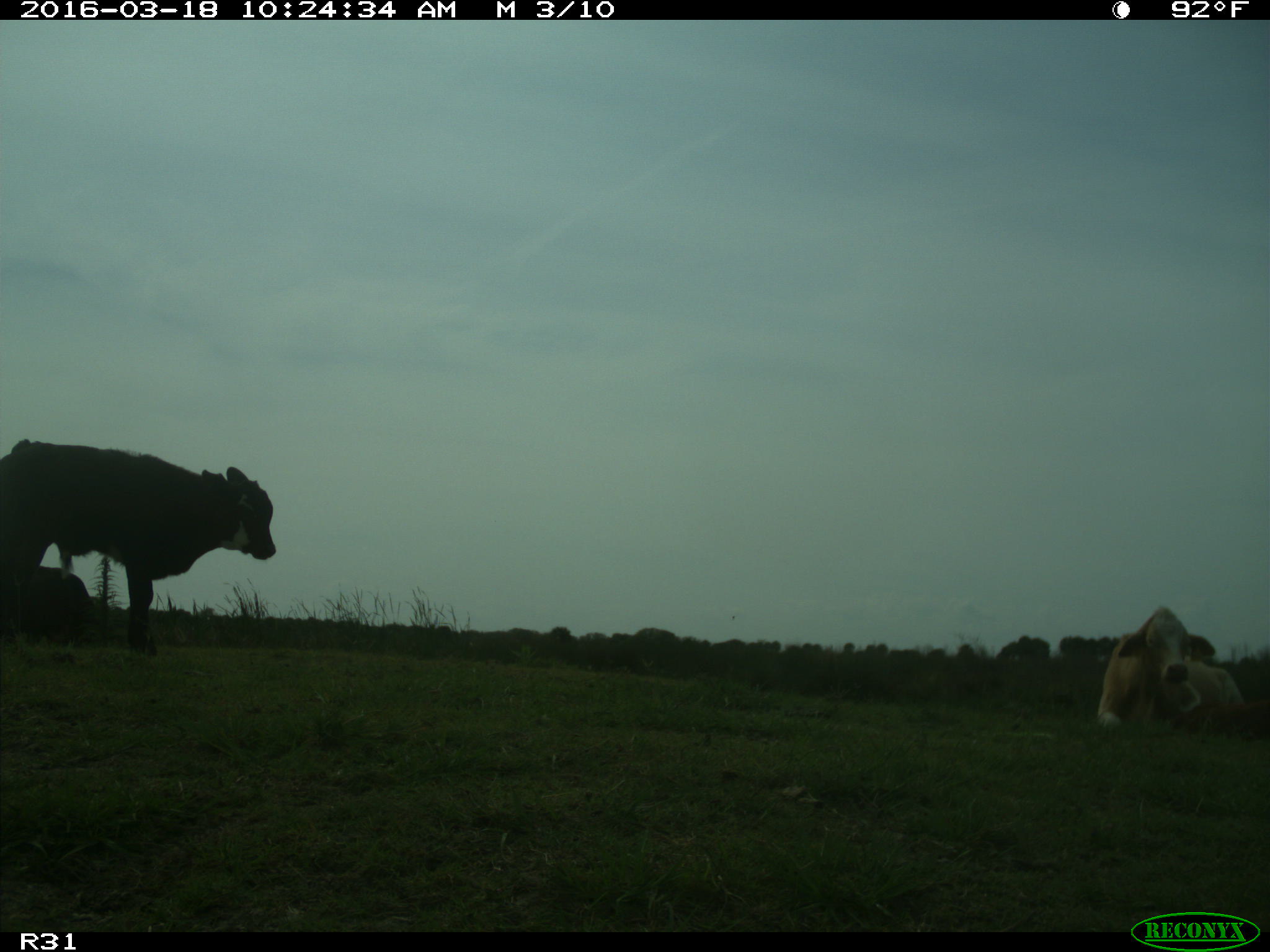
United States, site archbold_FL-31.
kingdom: Animalia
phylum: Chordata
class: Mammalia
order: Artiodactyla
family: Bovidae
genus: Bos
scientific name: Bos taurus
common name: domestic cow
Bos taurus (domestic cow).